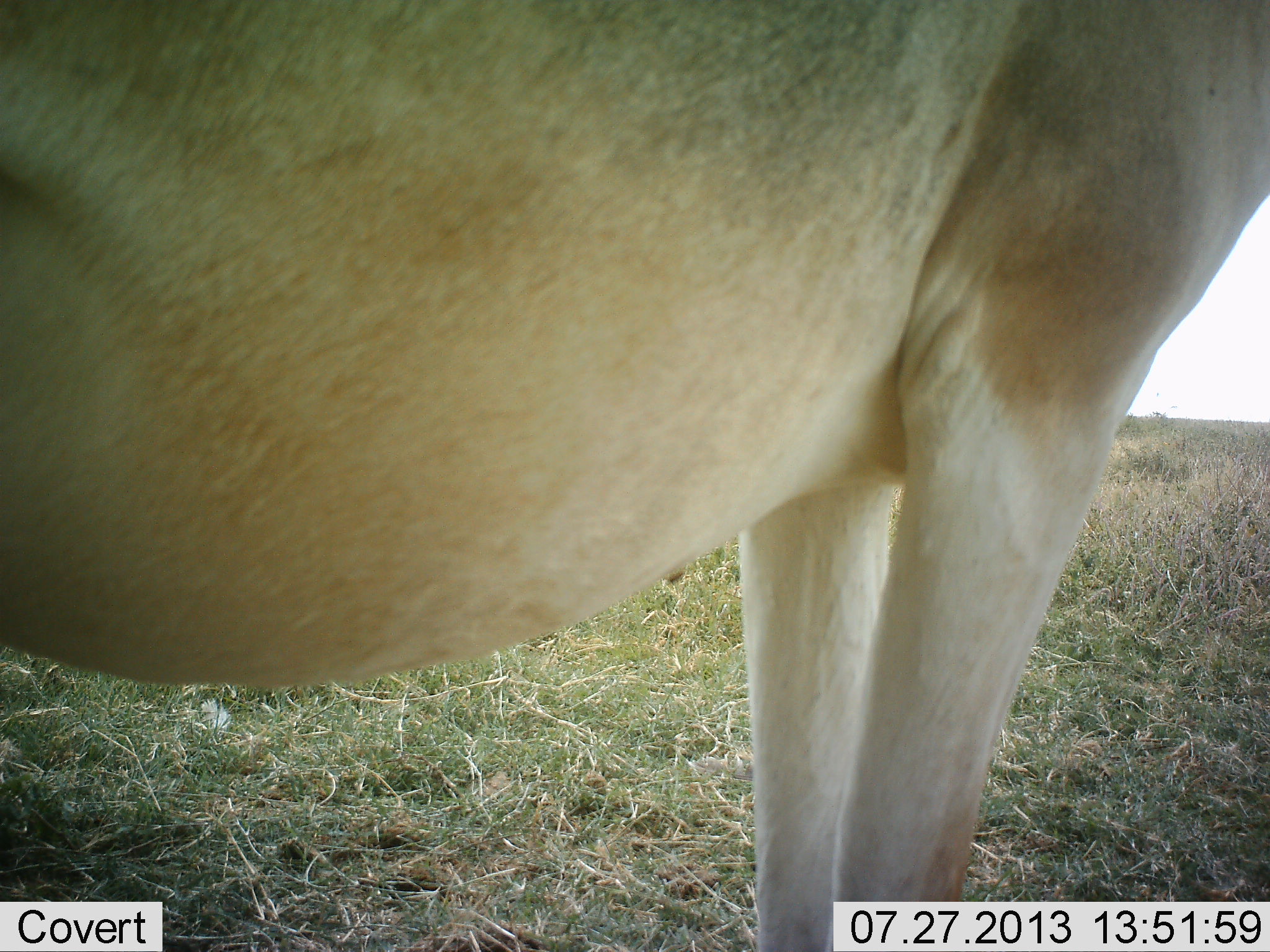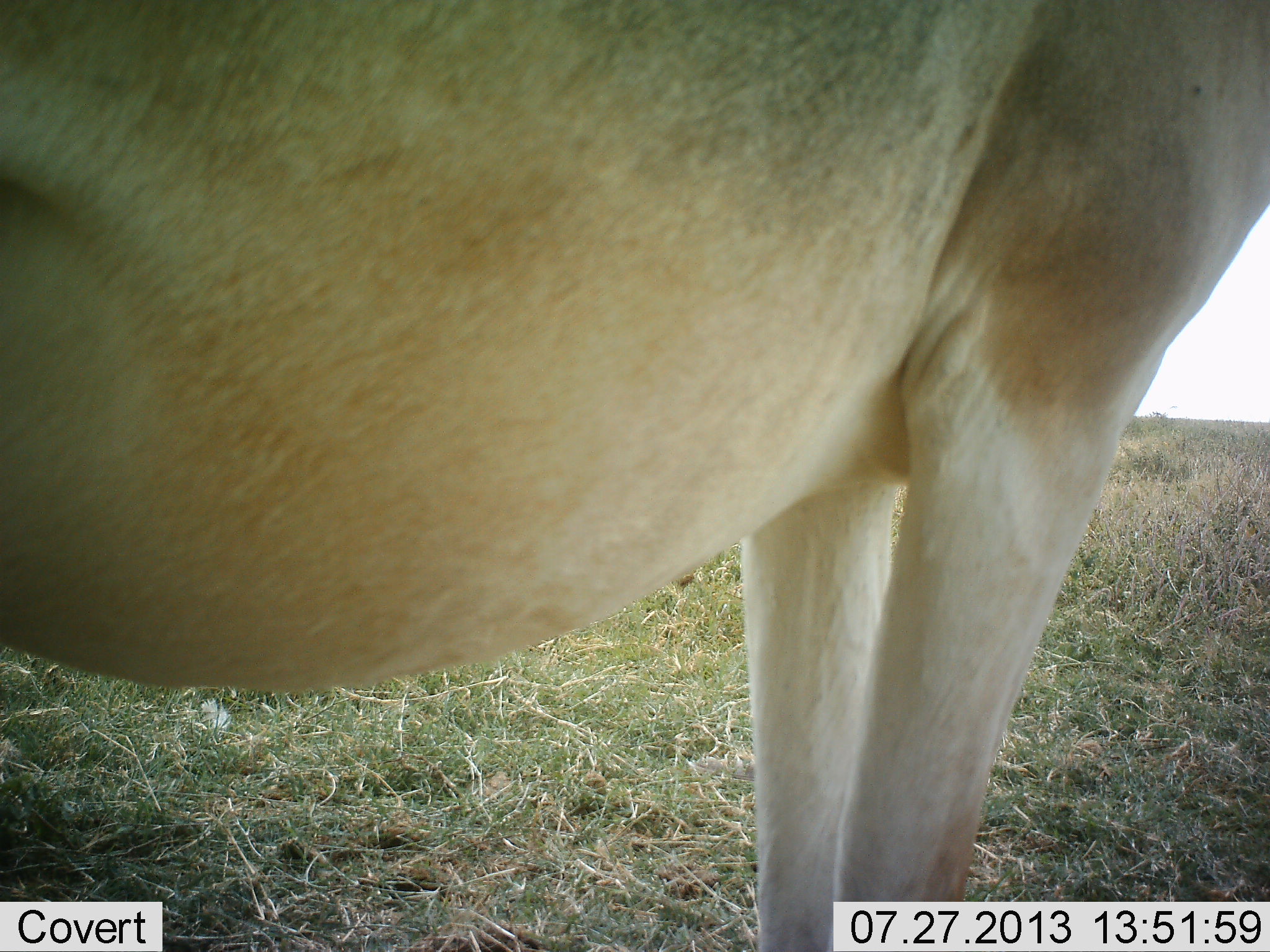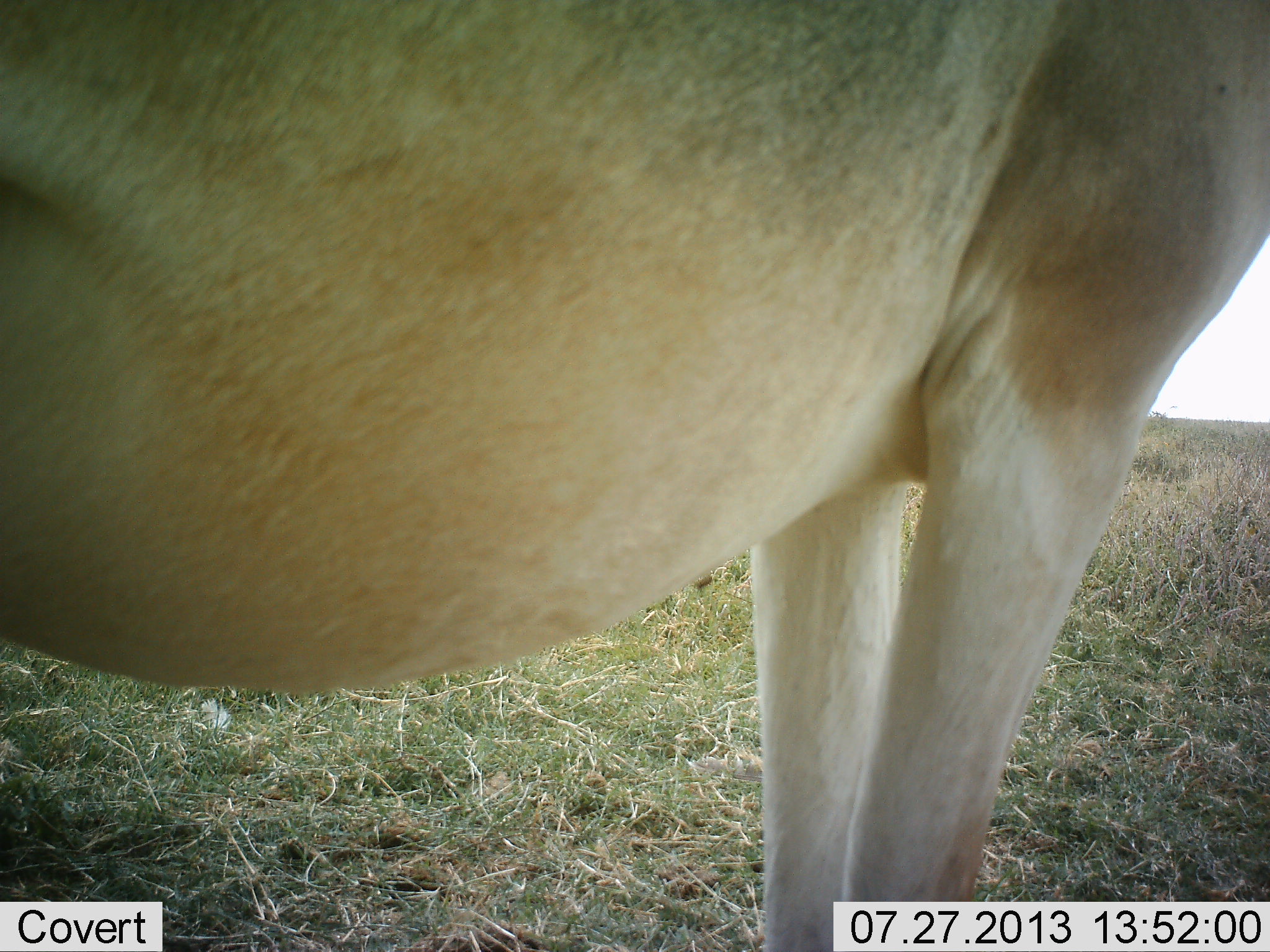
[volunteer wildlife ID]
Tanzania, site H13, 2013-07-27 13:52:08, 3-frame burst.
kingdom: Animalia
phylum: Chordata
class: Mammalia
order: Artiodactyla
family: Bovidae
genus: Alcelaphus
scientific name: Alcelaphus buselaphus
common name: hartebeest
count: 1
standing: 100%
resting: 0%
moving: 0%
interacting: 0%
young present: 0%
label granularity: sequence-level